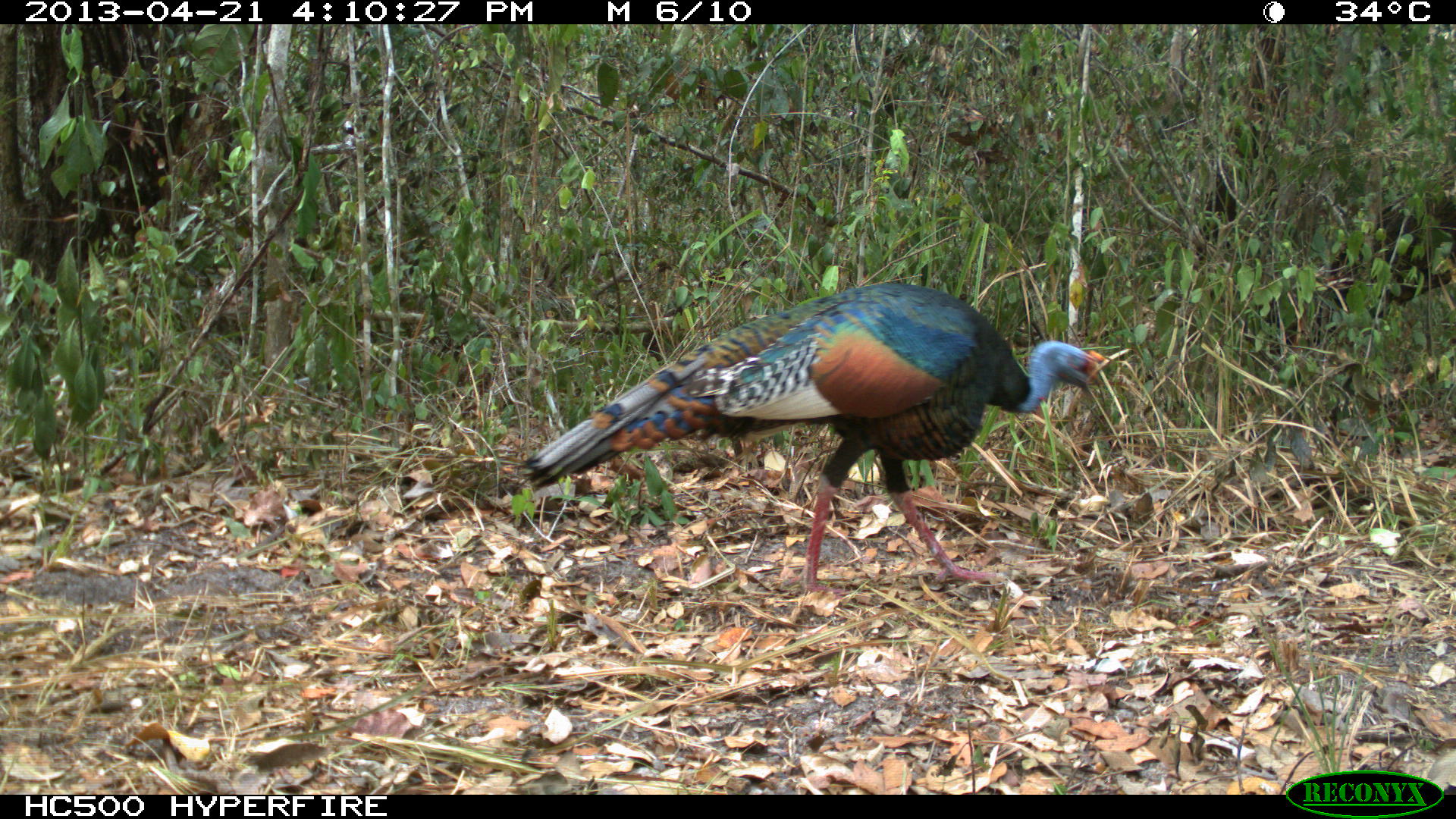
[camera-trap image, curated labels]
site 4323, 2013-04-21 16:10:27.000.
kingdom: Animalia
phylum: Chordata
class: Aves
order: Galliformes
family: Phasianidae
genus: Meleagris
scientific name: Meleagris ocellata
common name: ocellated turkey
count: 1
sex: male